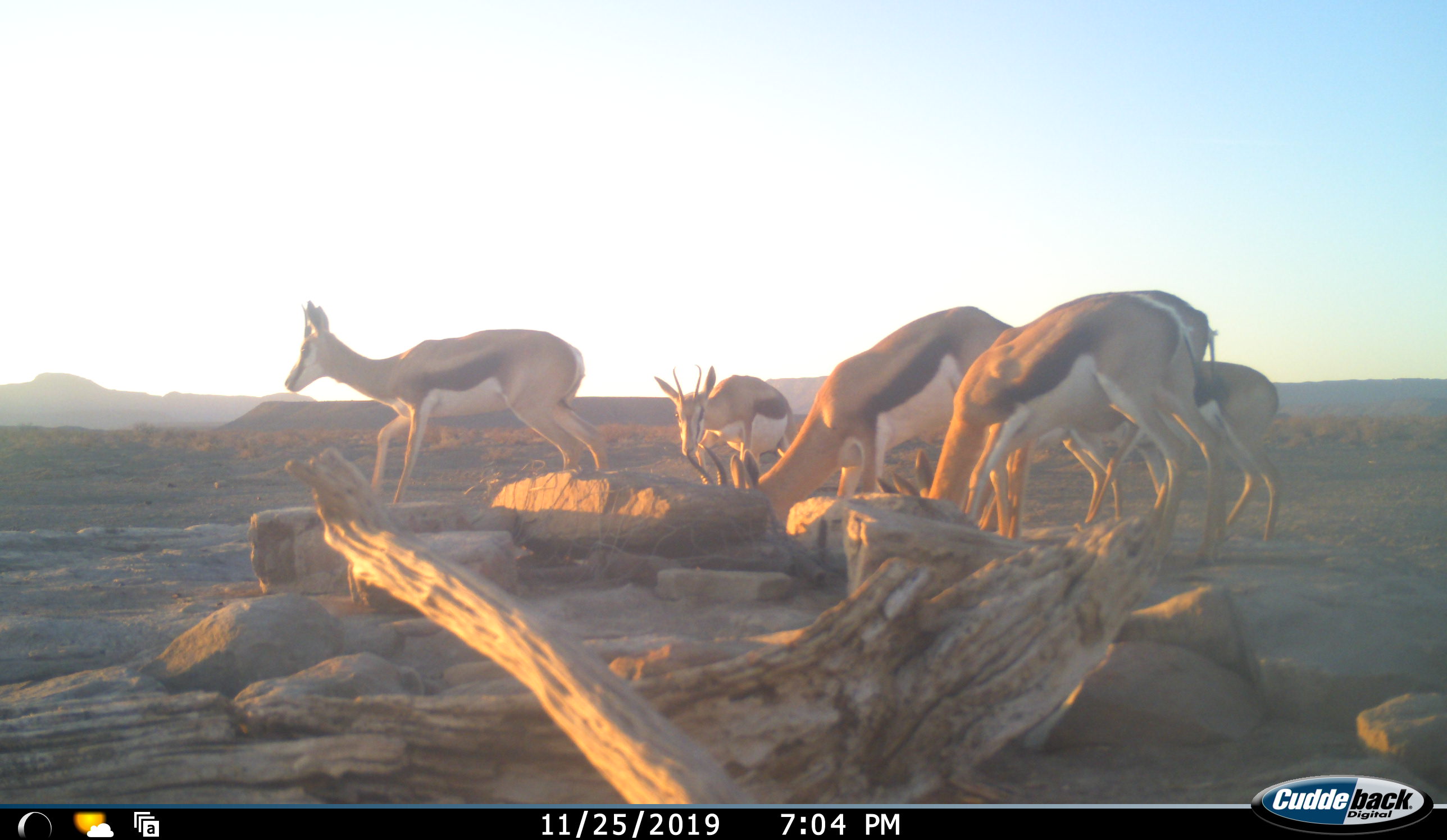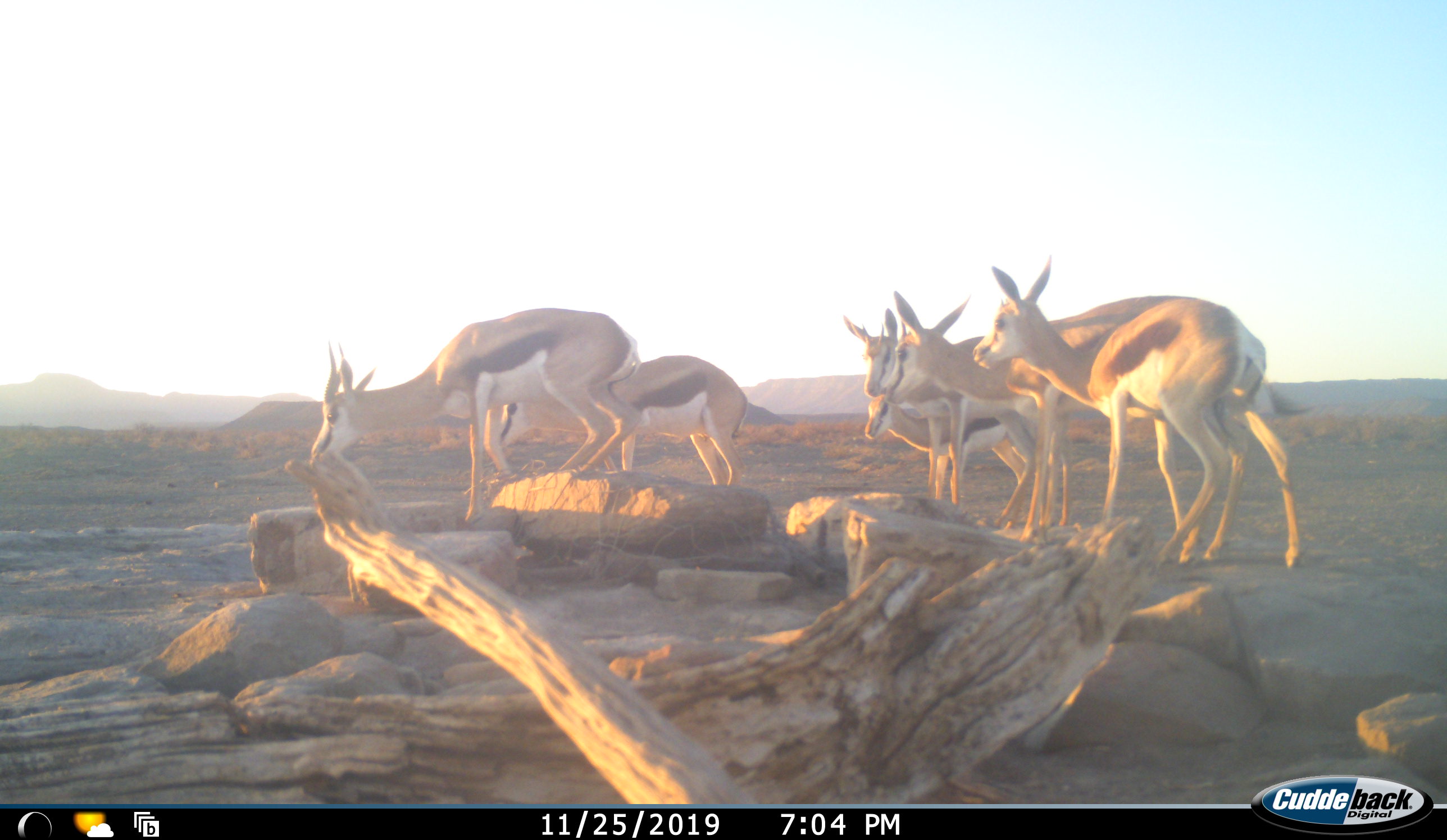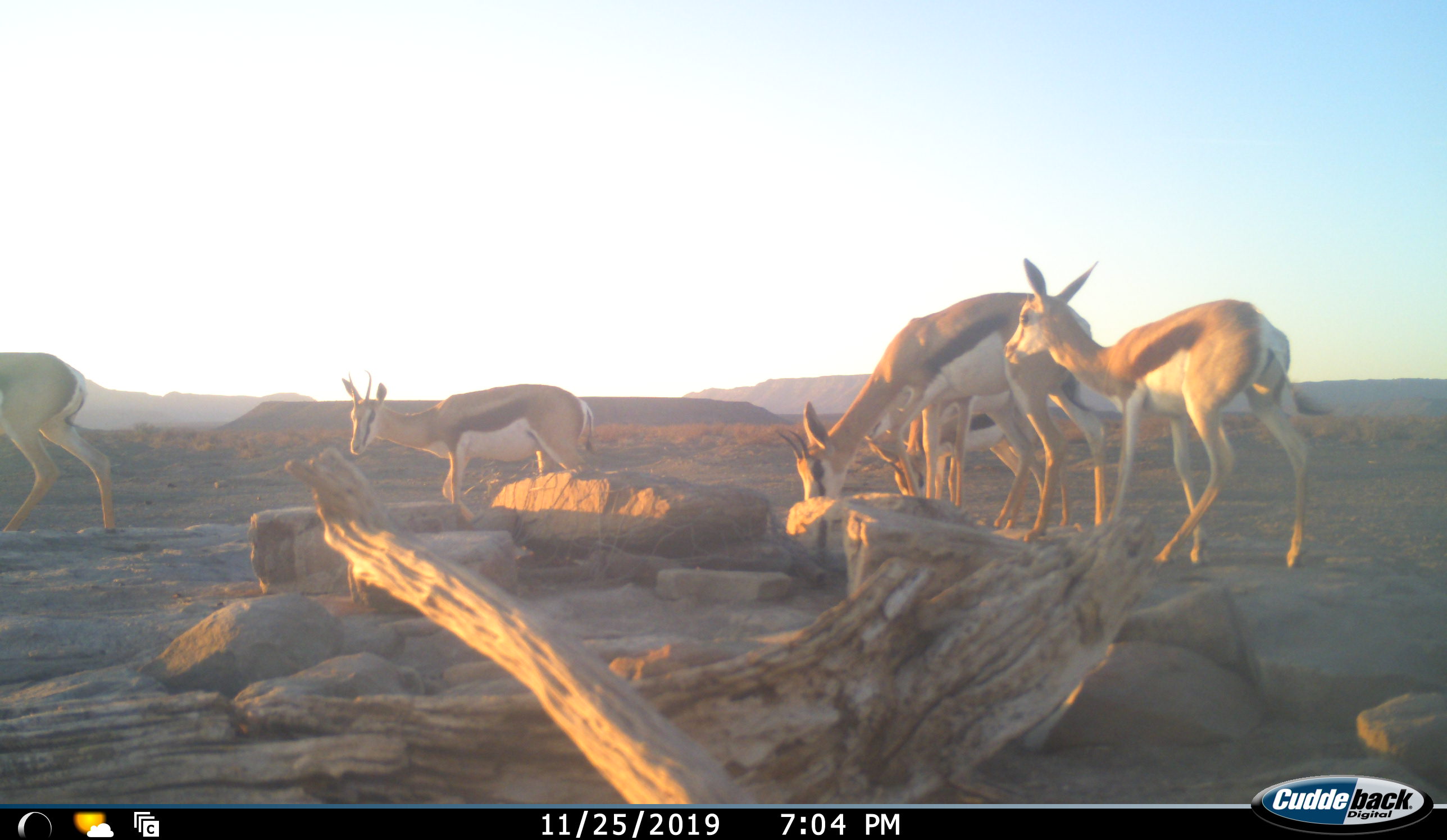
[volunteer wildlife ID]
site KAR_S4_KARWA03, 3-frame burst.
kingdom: Animalia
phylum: Chordata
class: Mammalia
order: Artiodactyla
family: Bovidae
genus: Antidorcas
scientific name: Antidorcas marsupialis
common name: springbok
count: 6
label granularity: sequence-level